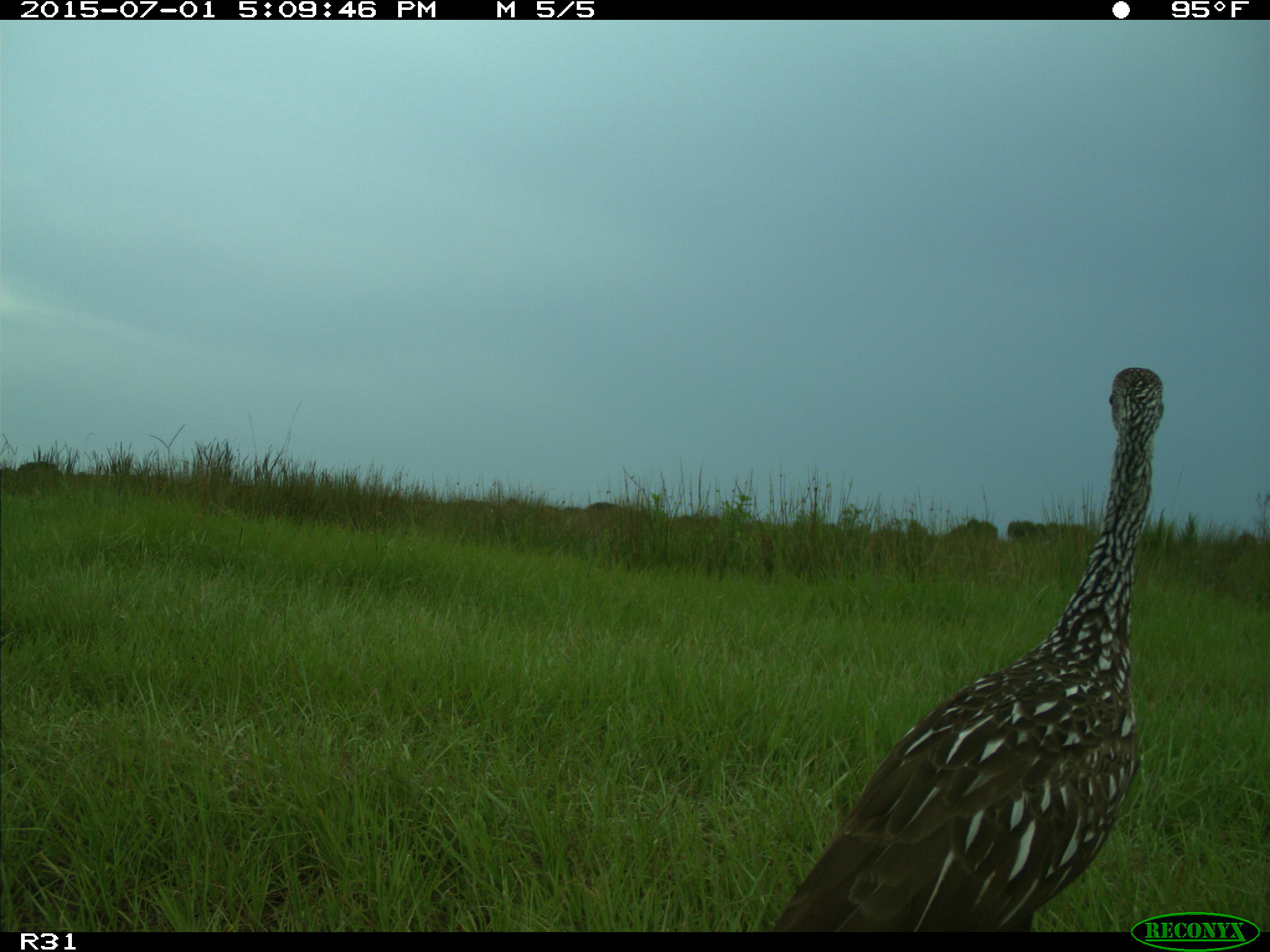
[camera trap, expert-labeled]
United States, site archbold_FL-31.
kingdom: Animalia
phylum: Chordata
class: Aves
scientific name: Aves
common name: birds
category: unidentified bird